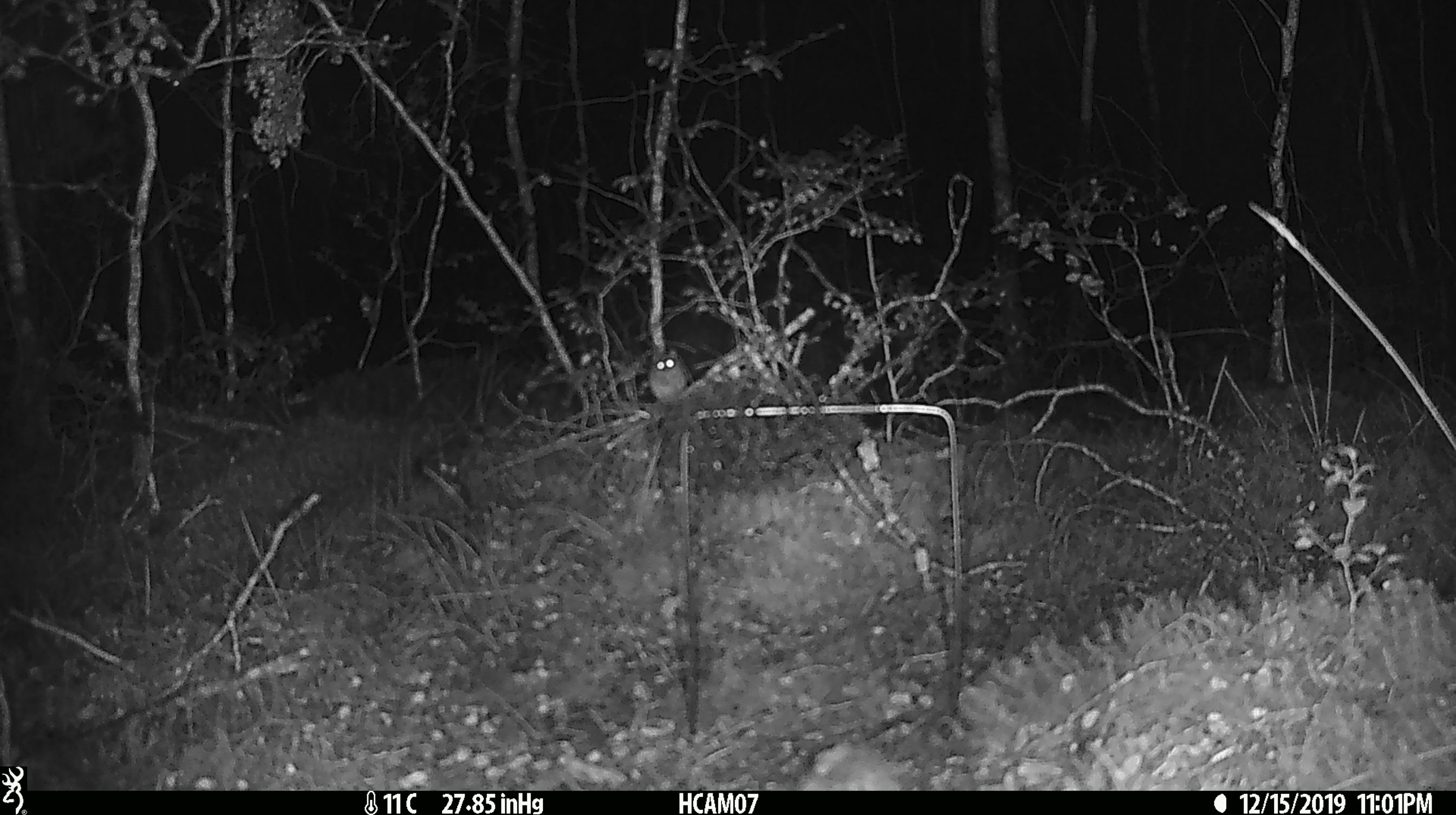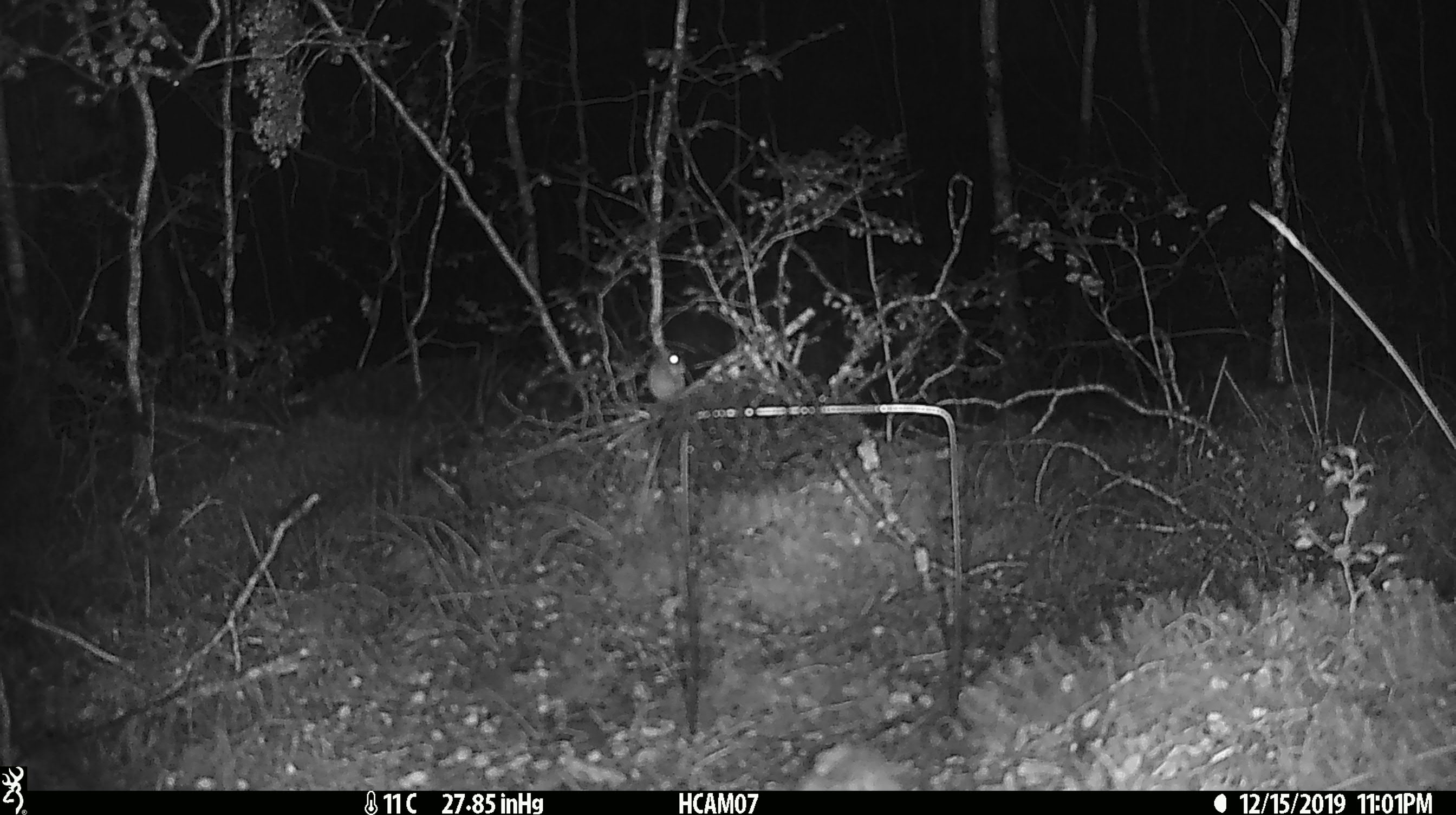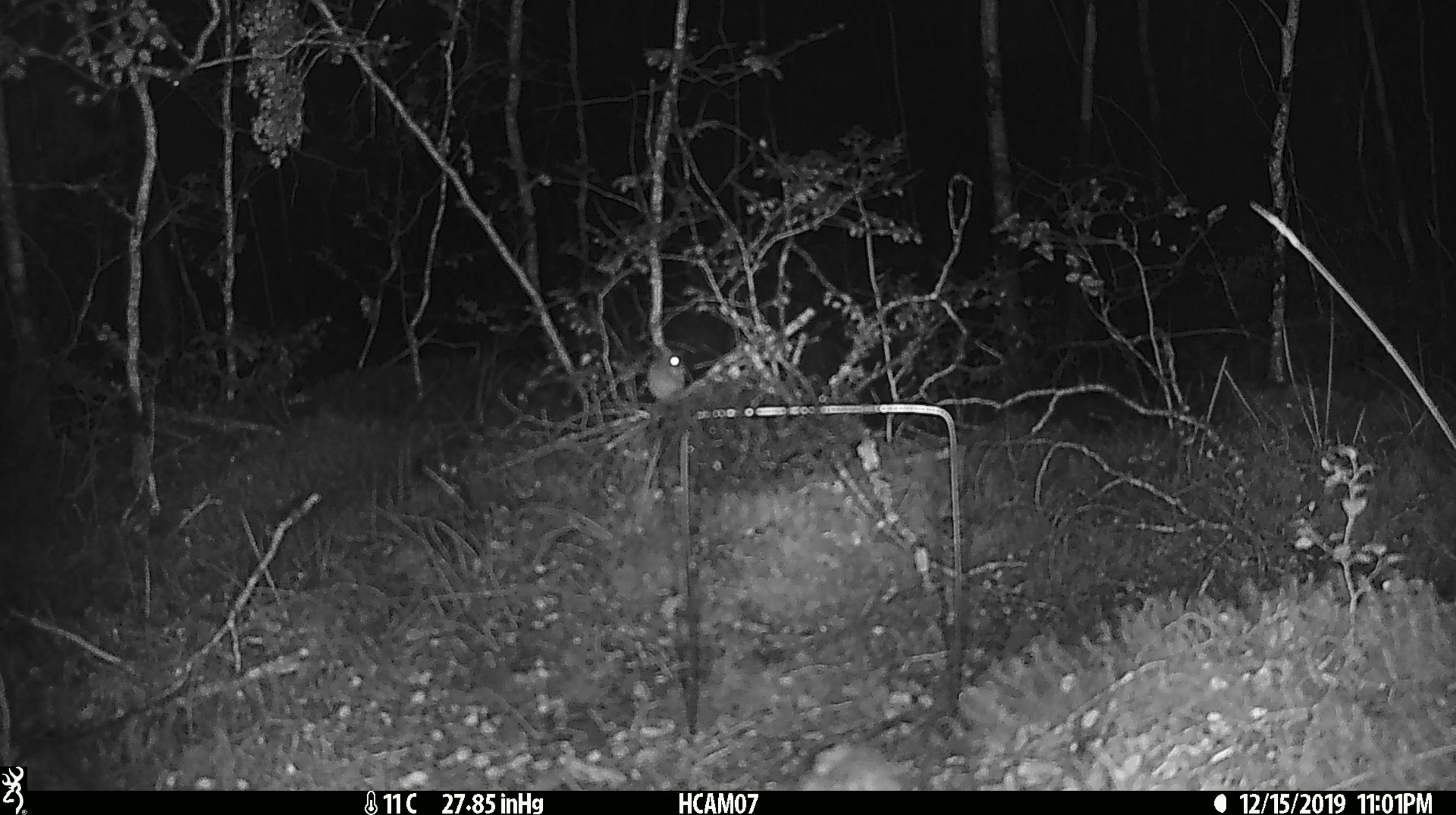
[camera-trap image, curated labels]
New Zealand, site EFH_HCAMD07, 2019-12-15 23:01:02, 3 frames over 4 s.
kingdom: Animalia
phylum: Chordata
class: Mammalia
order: Rodentia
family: Muridae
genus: Mus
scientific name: Mus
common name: mouse